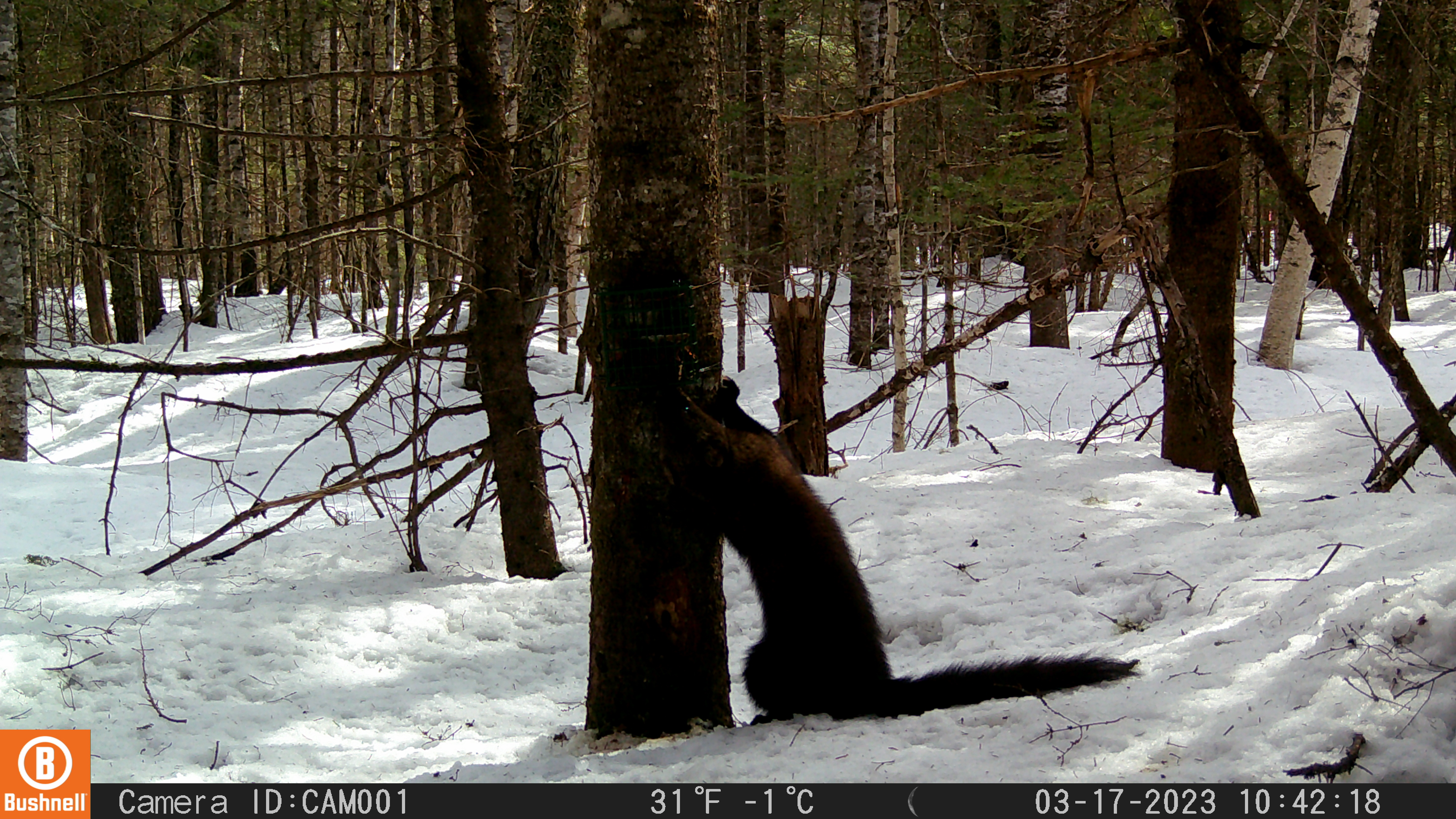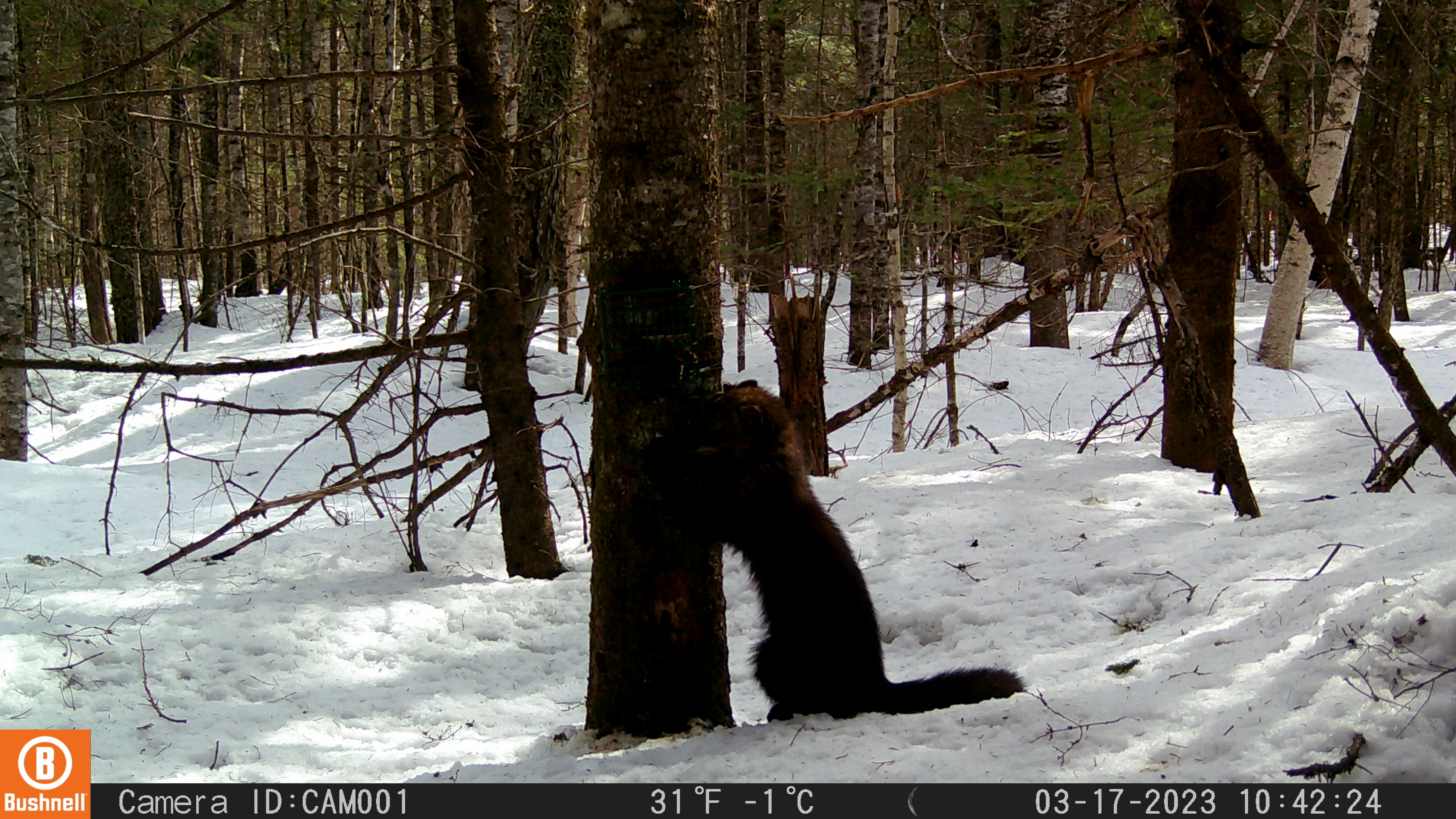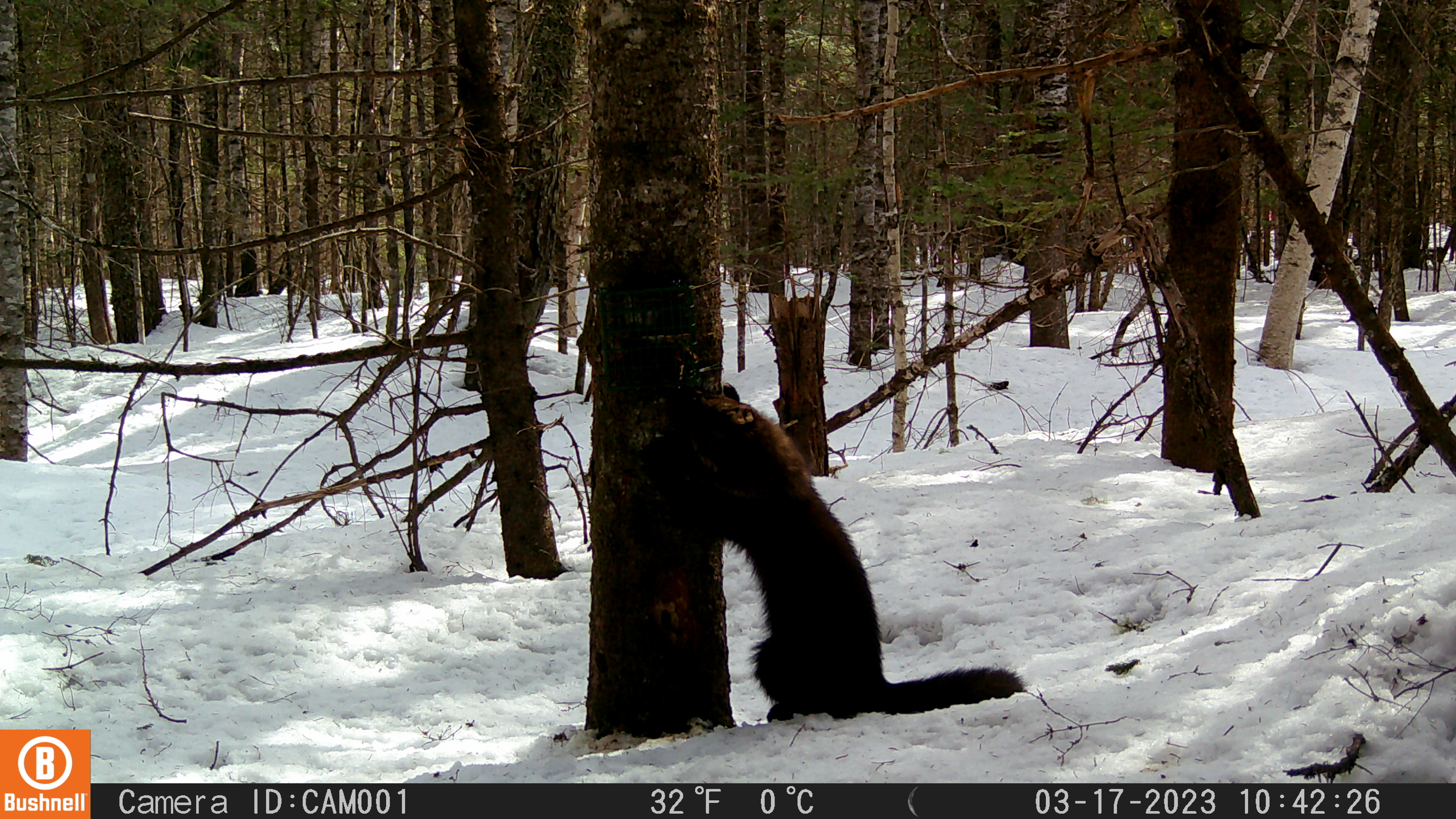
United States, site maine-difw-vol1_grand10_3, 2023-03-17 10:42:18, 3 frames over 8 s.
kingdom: Animalia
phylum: Chordata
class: Mammalia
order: Carnivora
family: Mustelidae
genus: Pekania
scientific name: Pekania pennanti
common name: fisher